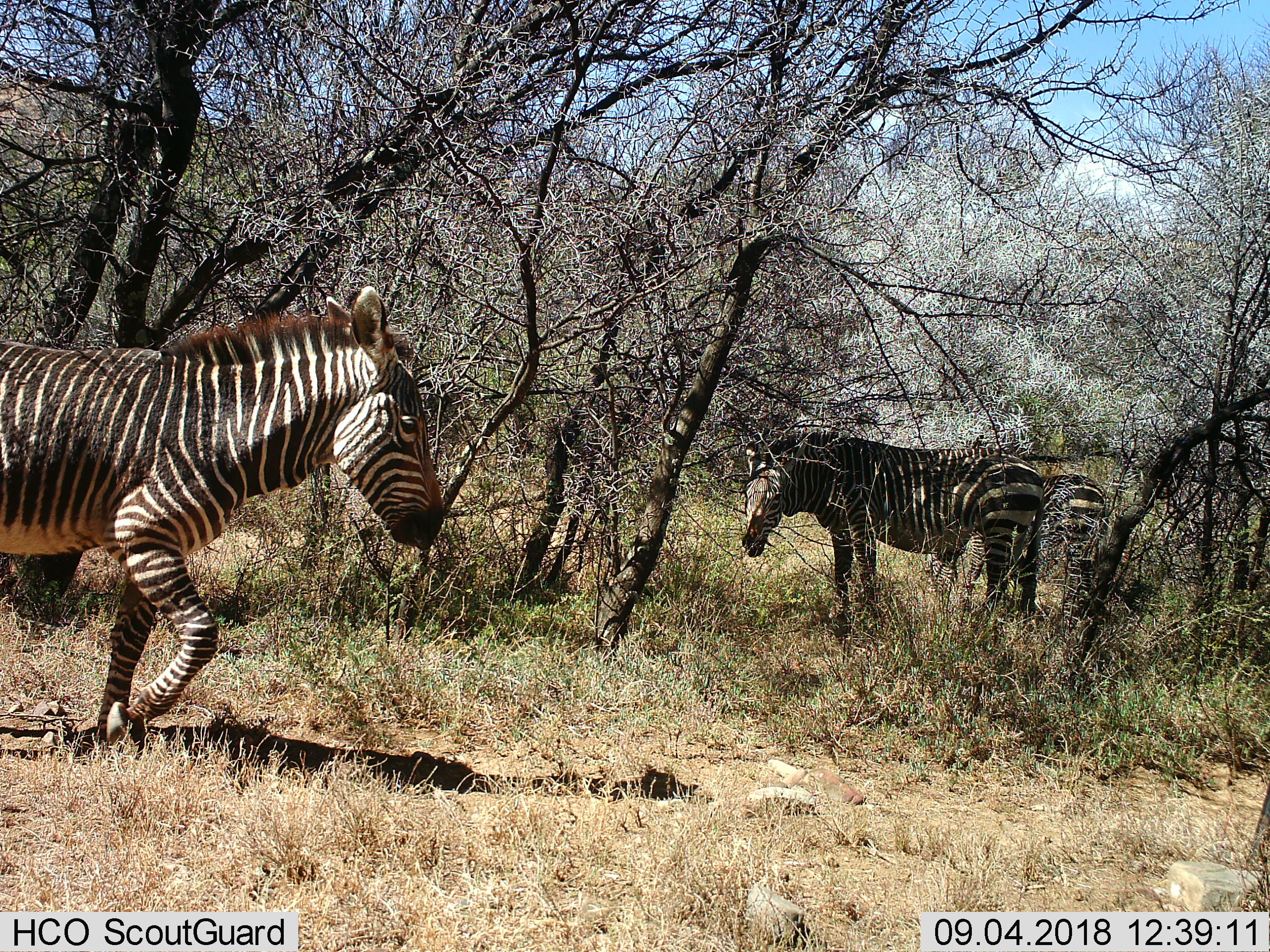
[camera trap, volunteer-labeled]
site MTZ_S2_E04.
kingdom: Animalia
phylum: Chordata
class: Mammalia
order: Perissodactyla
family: Equidae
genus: Equus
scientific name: Equus zebra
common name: mountain zebra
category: zebramountain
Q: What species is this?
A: Zebramountain (mountain zebra) (Equus zebra).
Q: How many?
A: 3.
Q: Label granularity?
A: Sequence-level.